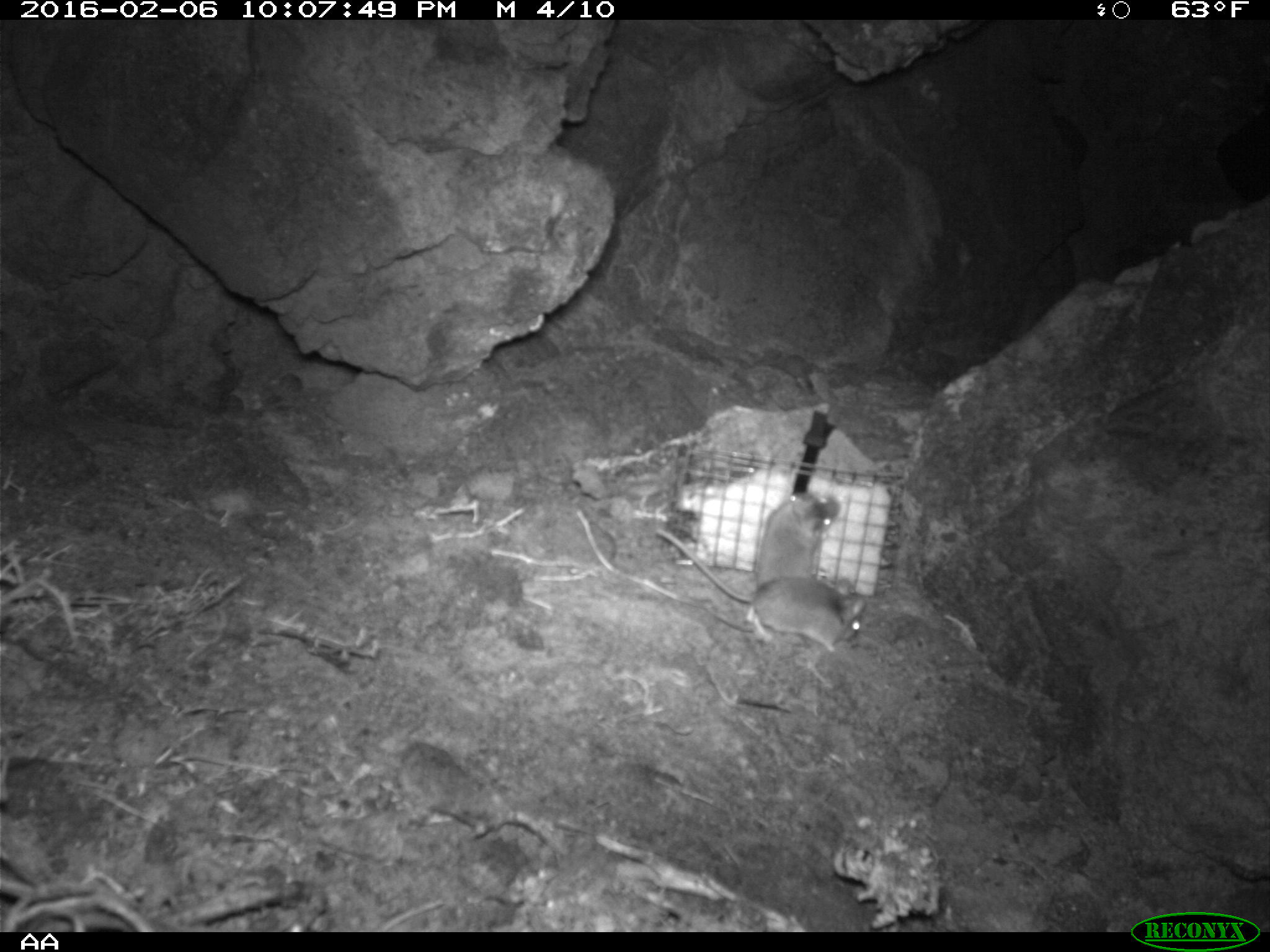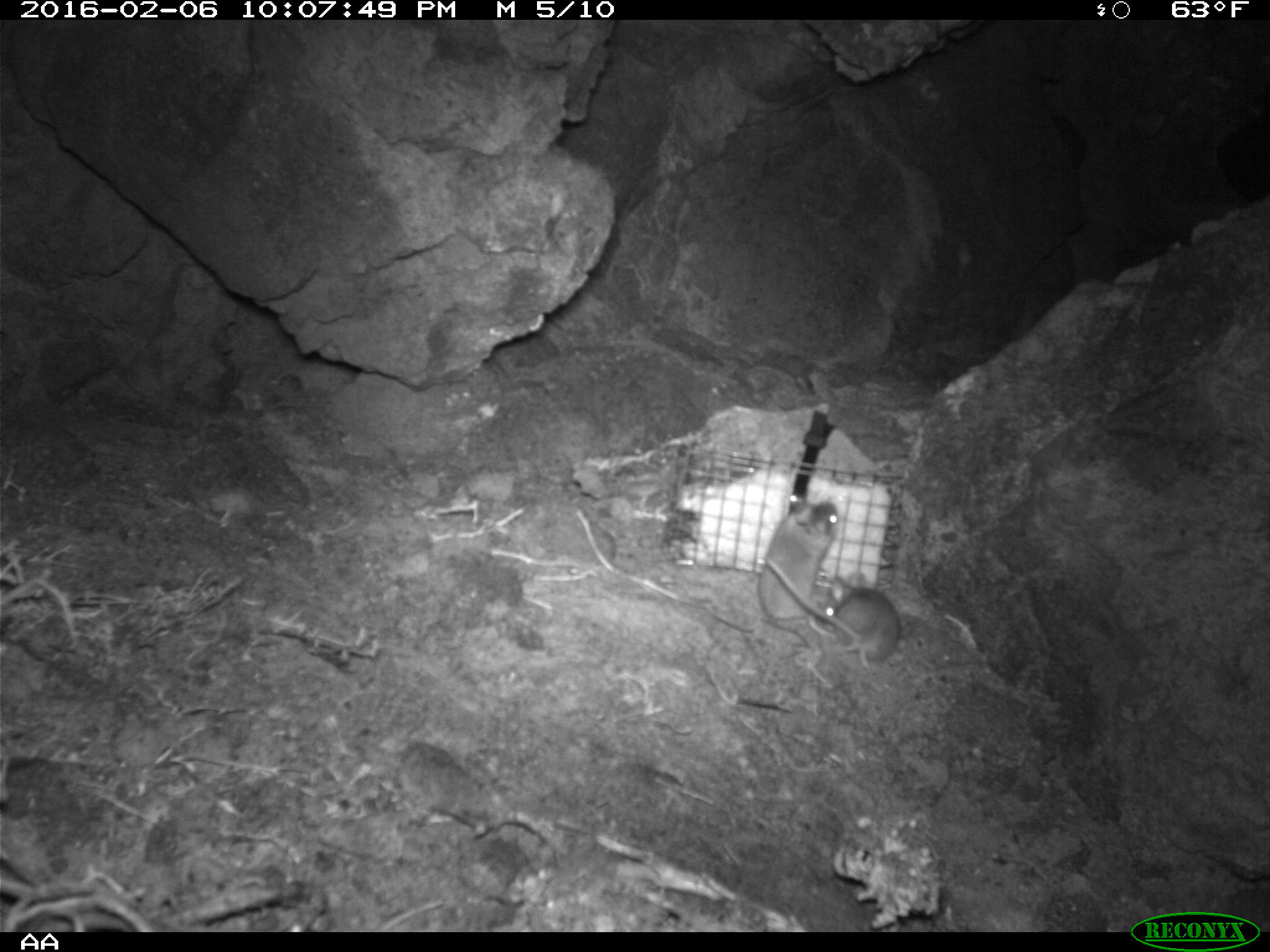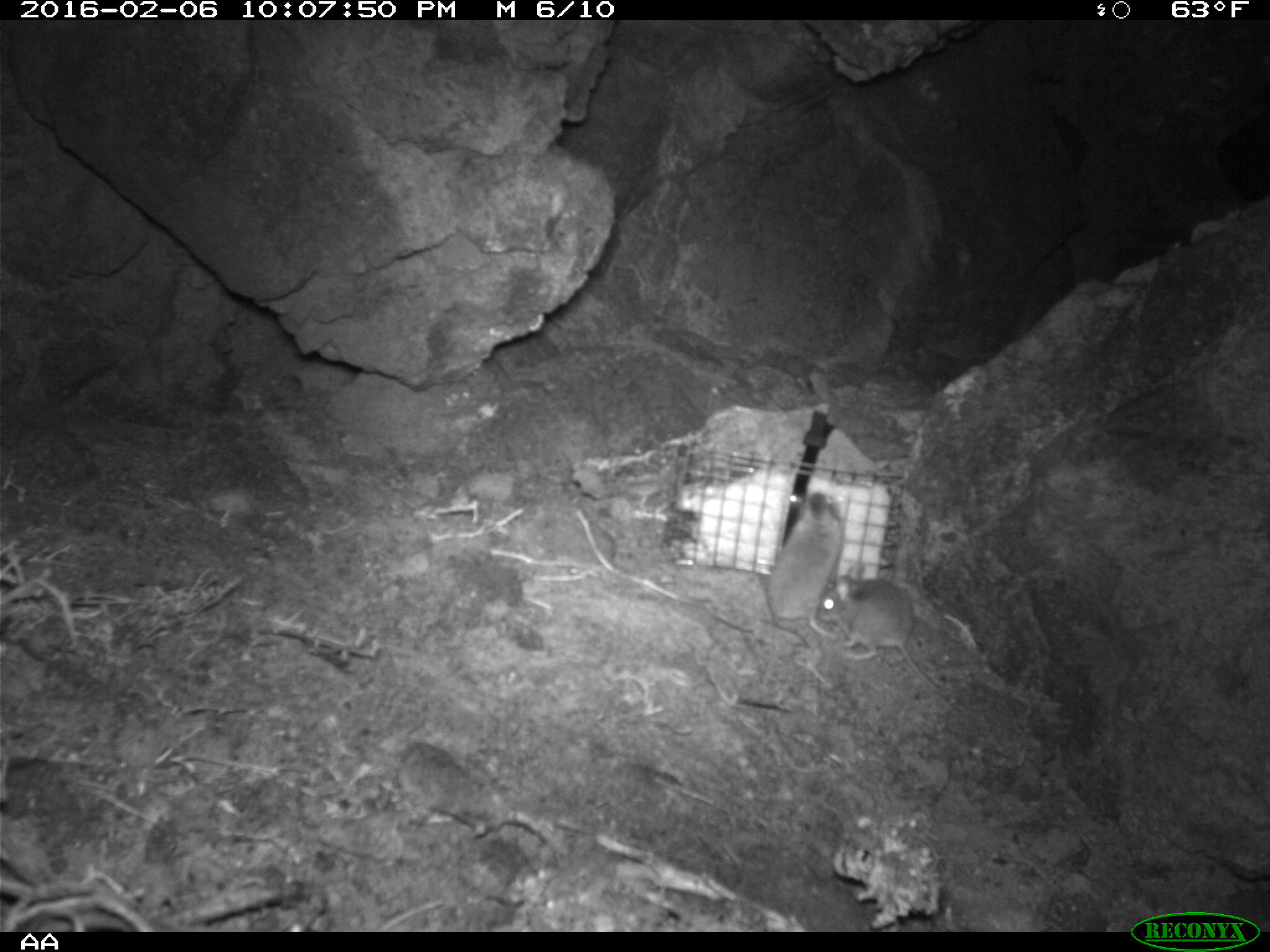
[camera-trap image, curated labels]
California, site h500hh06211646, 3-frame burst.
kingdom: Animalia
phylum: Chordata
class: Mammalia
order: Rodentia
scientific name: Rodentia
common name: rodent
Rodent (Rodentia).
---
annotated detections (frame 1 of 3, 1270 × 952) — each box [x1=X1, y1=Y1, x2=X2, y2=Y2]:
rodent: [x1=649, y1=525, x2=863, y2=652]; [x1=753, y1=488, x2=841, y2=594]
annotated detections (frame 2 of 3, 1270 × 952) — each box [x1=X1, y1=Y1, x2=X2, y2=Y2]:
rodent: [x1=762, y1=557, x2=901, y2=671]; [x1=757, y1=492, x2=840, y2=647]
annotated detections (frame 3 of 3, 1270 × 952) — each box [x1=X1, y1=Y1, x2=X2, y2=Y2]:
rodent: [x1=815, y1=564, x2=939, y2=691]; [x1=766, y1=489, x2=845, y2=650]